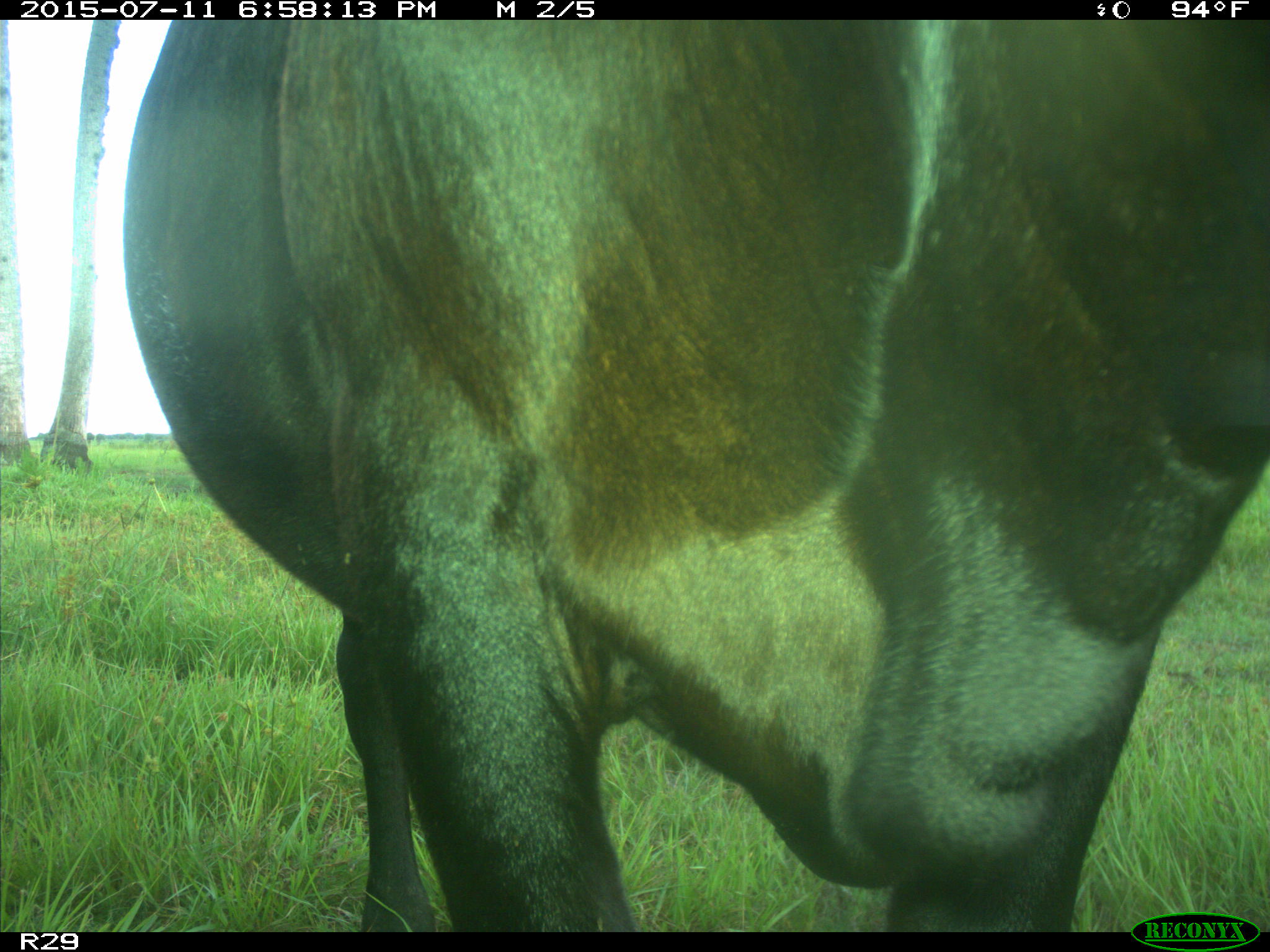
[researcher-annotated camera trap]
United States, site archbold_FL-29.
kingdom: Animalia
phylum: Chordata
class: Mammalia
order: Artiodactyla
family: Bovidae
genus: Bos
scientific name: Bos taurus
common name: domestic cow